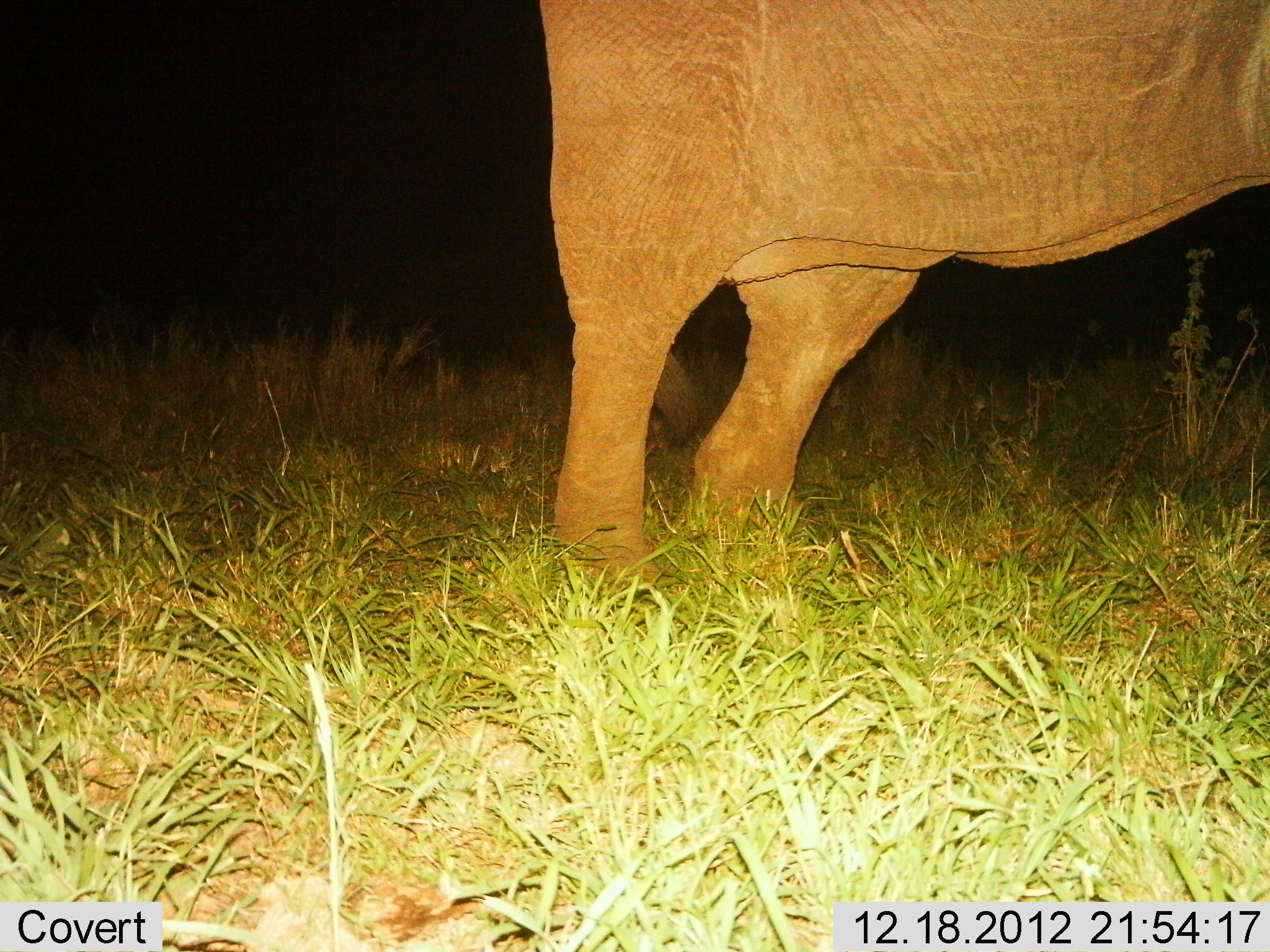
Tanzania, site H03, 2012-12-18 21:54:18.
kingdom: Animalia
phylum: Chordata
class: Mammalia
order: Proboscidea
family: Elephantidae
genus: Loxodonta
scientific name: Loxodonta africana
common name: african bush elephant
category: elephant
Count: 1.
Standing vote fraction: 100%.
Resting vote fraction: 0%.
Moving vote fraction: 0%.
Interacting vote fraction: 0%.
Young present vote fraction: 3%.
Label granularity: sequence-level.